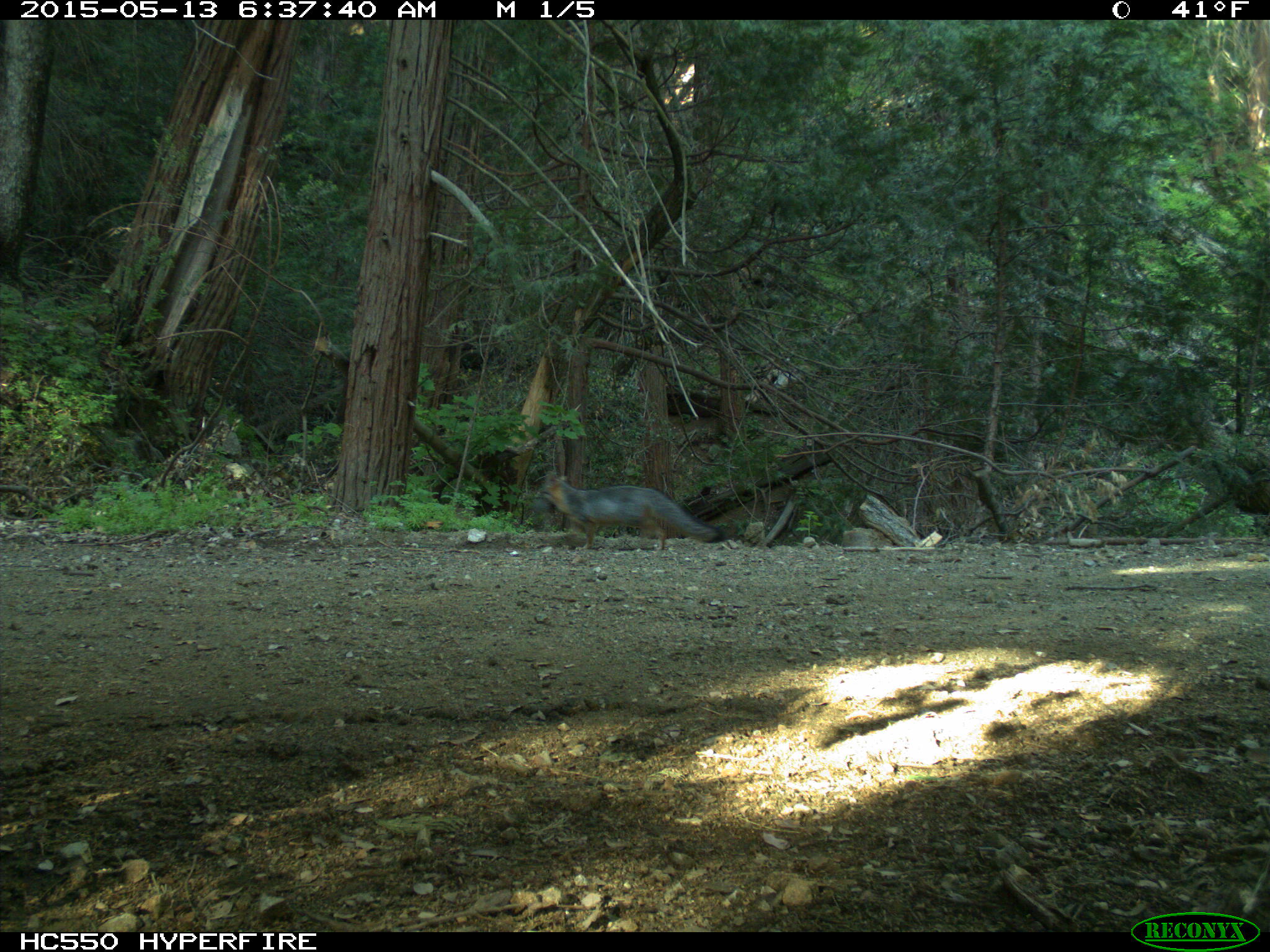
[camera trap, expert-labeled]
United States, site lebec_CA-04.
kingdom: Animalia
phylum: Chordata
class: Mammalia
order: Carnivora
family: Canidae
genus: Urocyon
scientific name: Urocyon cinereoargenteus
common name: gray fox